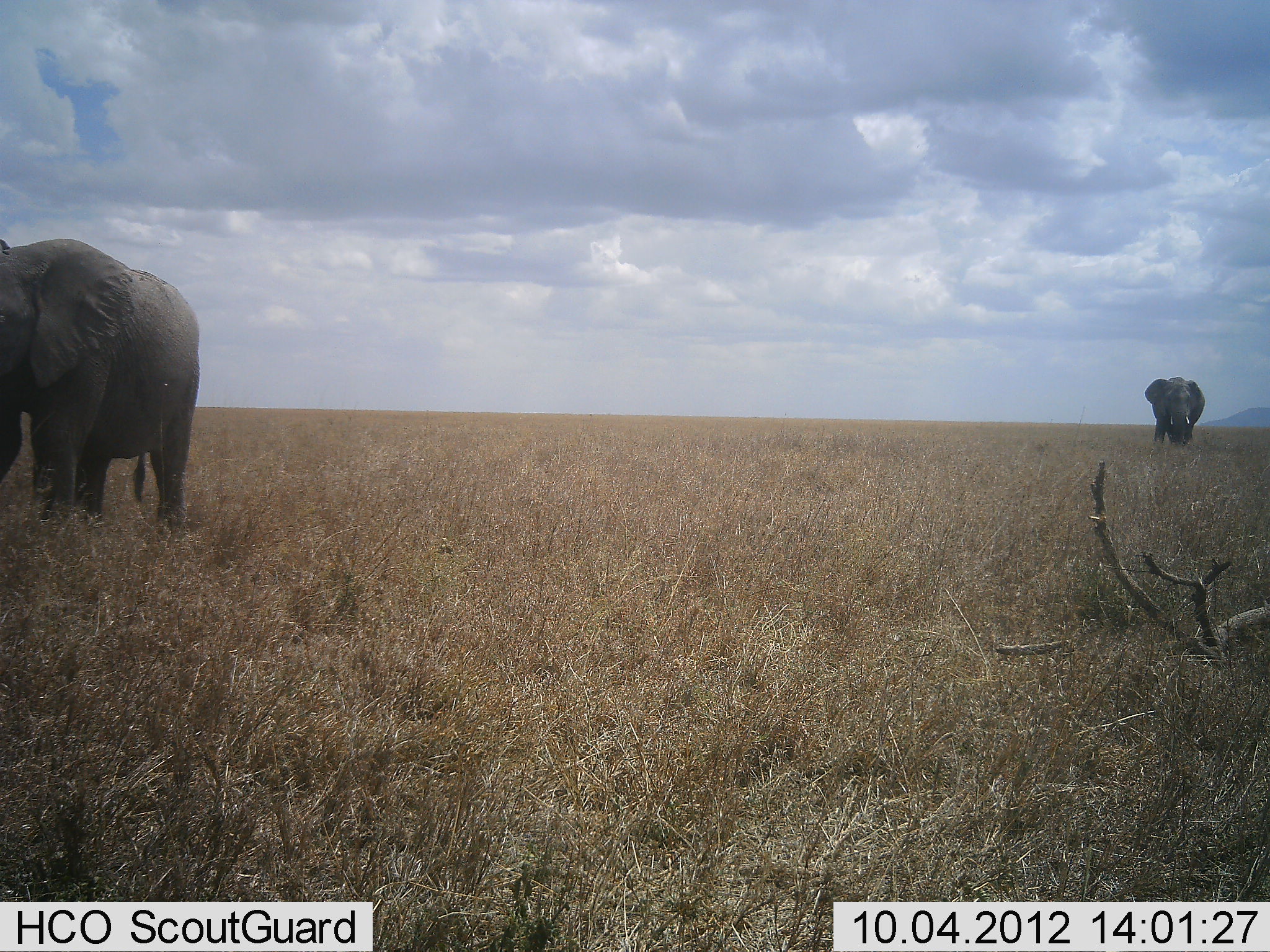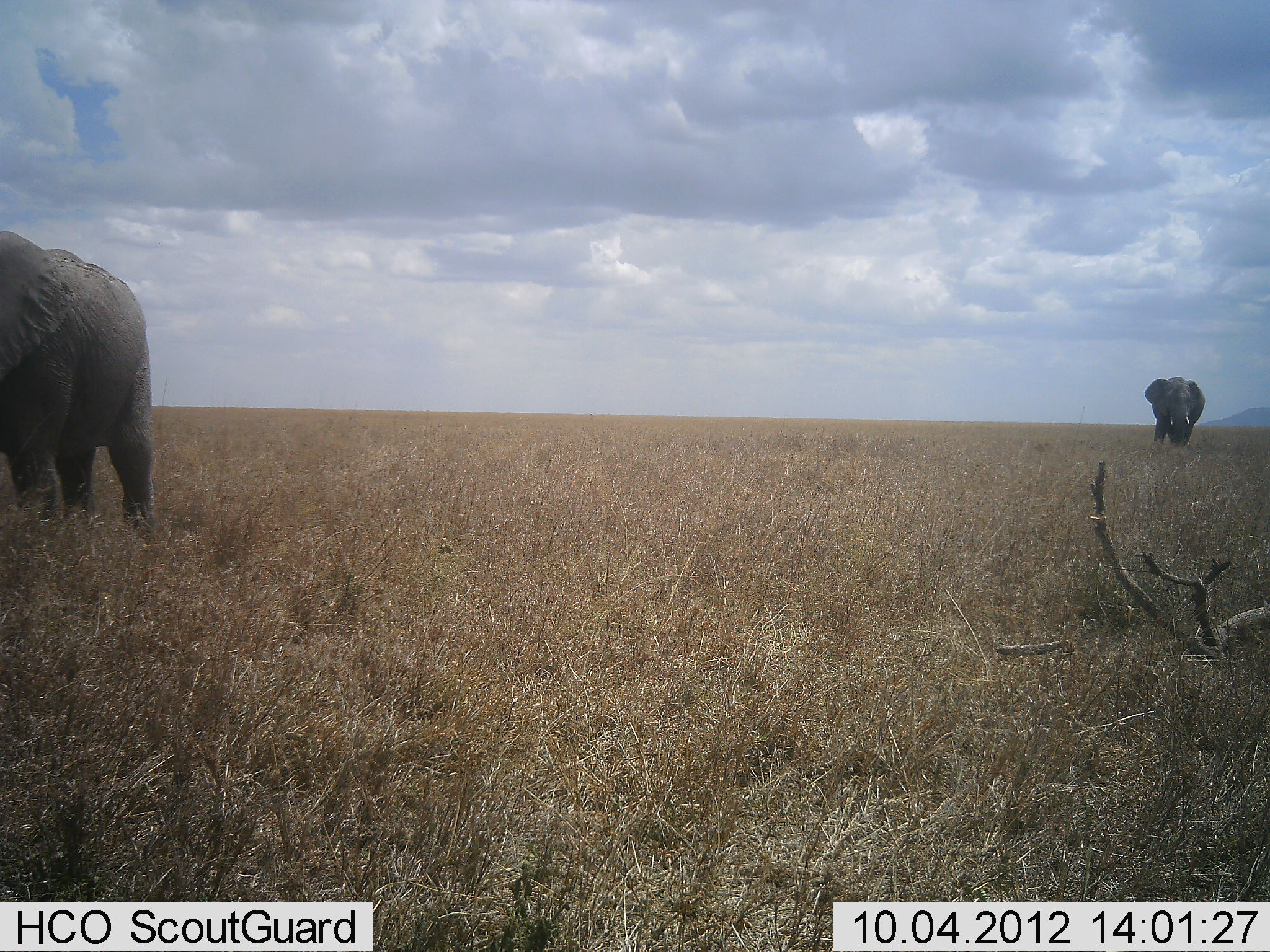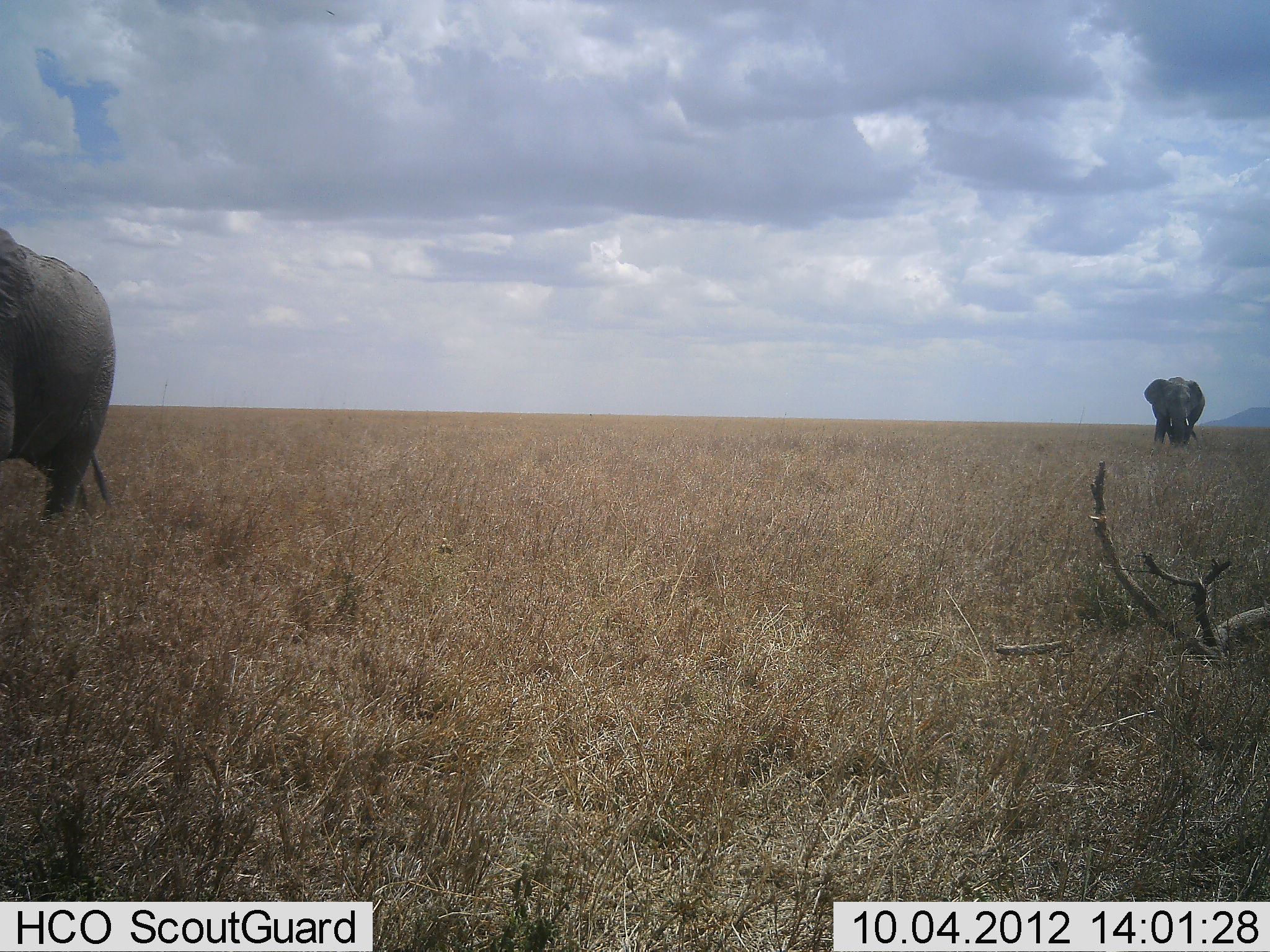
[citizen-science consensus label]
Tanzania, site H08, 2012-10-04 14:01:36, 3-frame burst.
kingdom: Animalia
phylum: Chordata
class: Mammalia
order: Proboscidea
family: Elephantidae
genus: Loxodonta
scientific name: Loxodonta africana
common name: african bush elephant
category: elephant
Elephant (african bush elephant) (Loxodonta africana), count 2. Behavior (volunteer vote fractions): standing 60%, resting 0%, moving 40%, interacting 0%. Young present (vote fraction): 0%. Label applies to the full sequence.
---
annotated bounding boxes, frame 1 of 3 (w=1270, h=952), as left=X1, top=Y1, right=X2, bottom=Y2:
animal: left=0, top=235, right=203, bottom=545; left=1144, top=376, right=1205, bottom=448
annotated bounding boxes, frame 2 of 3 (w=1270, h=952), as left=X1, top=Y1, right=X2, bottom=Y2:
animal: left=0, top=229, right=160, bottom=540; left=1145, top=376, right=1206, bottom=448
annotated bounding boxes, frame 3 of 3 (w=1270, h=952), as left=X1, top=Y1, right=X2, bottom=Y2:
animal: left=0, top=225, right=118, bottom=529; left=1144, top=376, right=1206, bottom=451